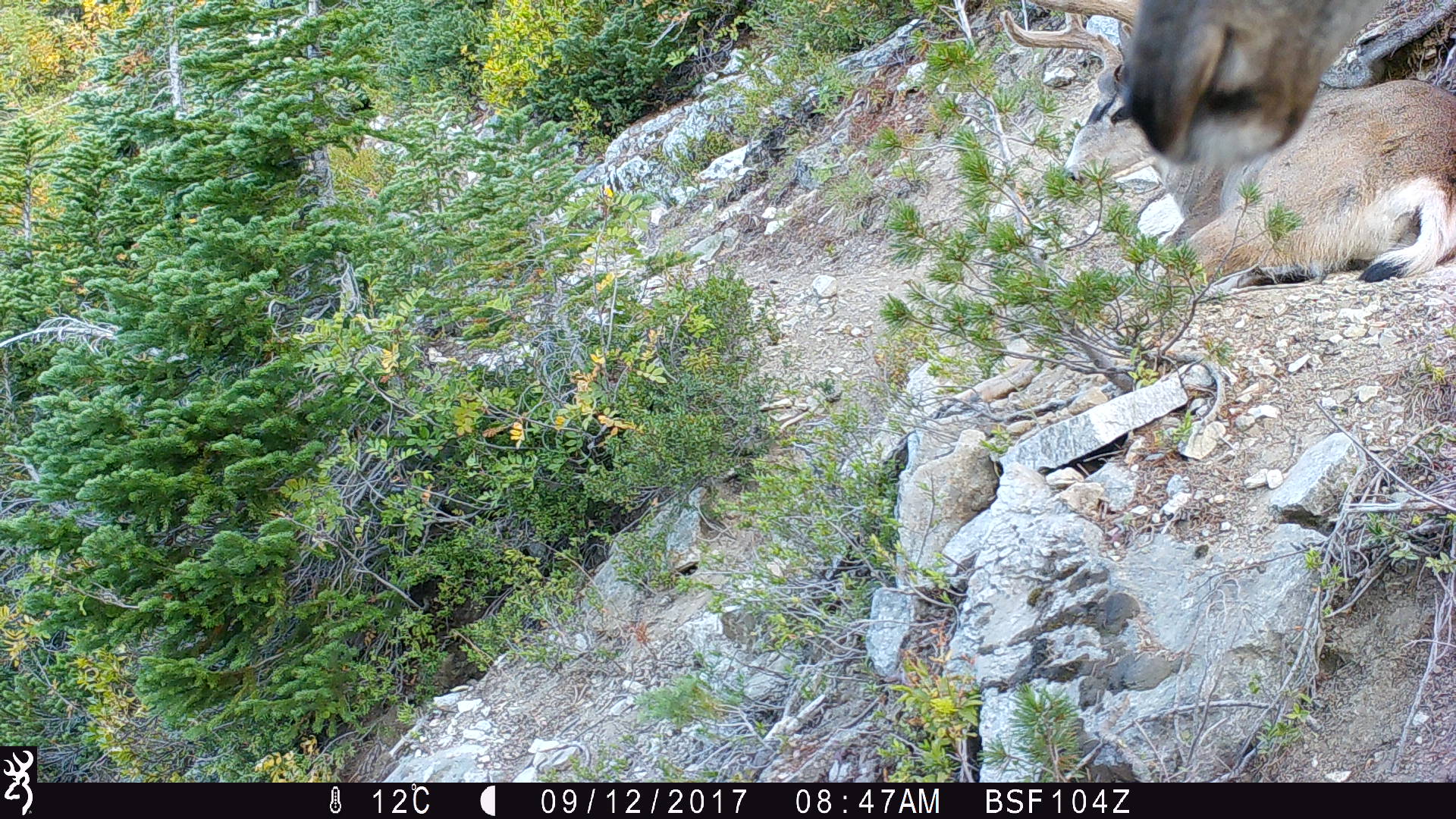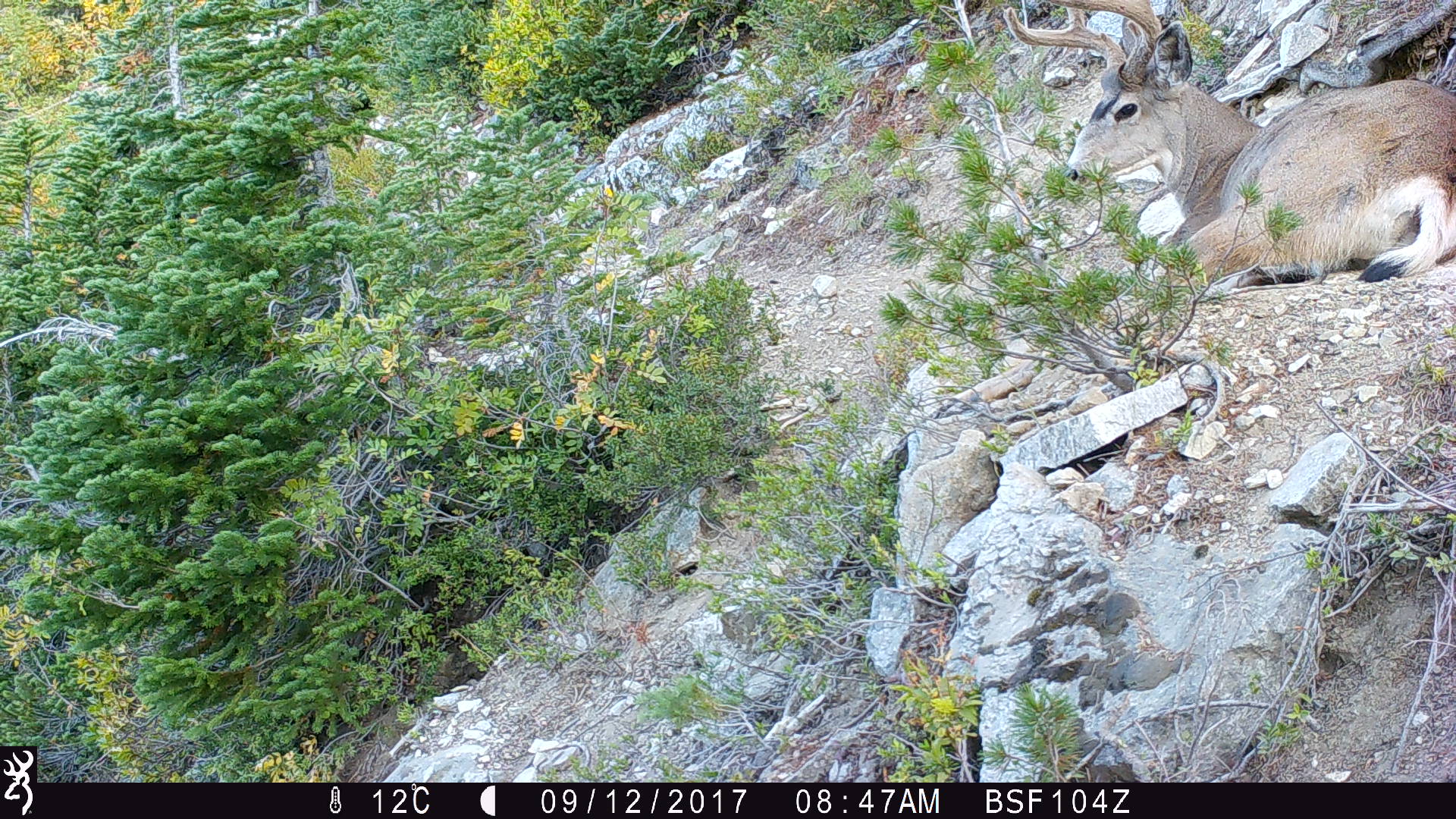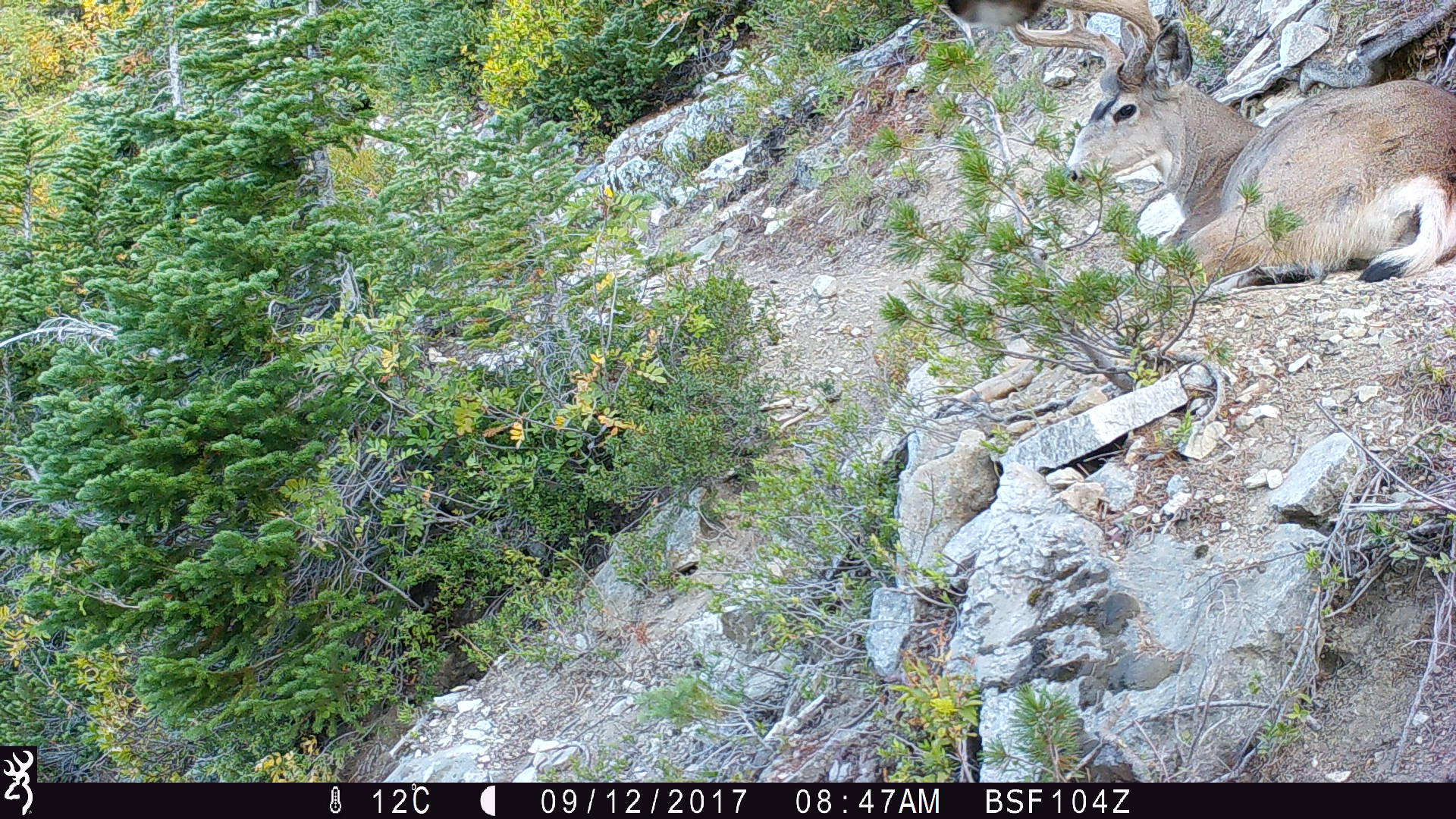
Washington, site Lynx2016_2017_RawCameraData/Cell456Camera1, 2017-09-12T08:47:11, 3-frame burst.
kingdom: Animalia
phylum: Chordata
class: Mammalia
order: Artiodactyla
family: Cervidae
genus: Odocoileus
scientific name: Odocoileus hemionus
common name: mule deer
Odocoileus hemionus (mule deer). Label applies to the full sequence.